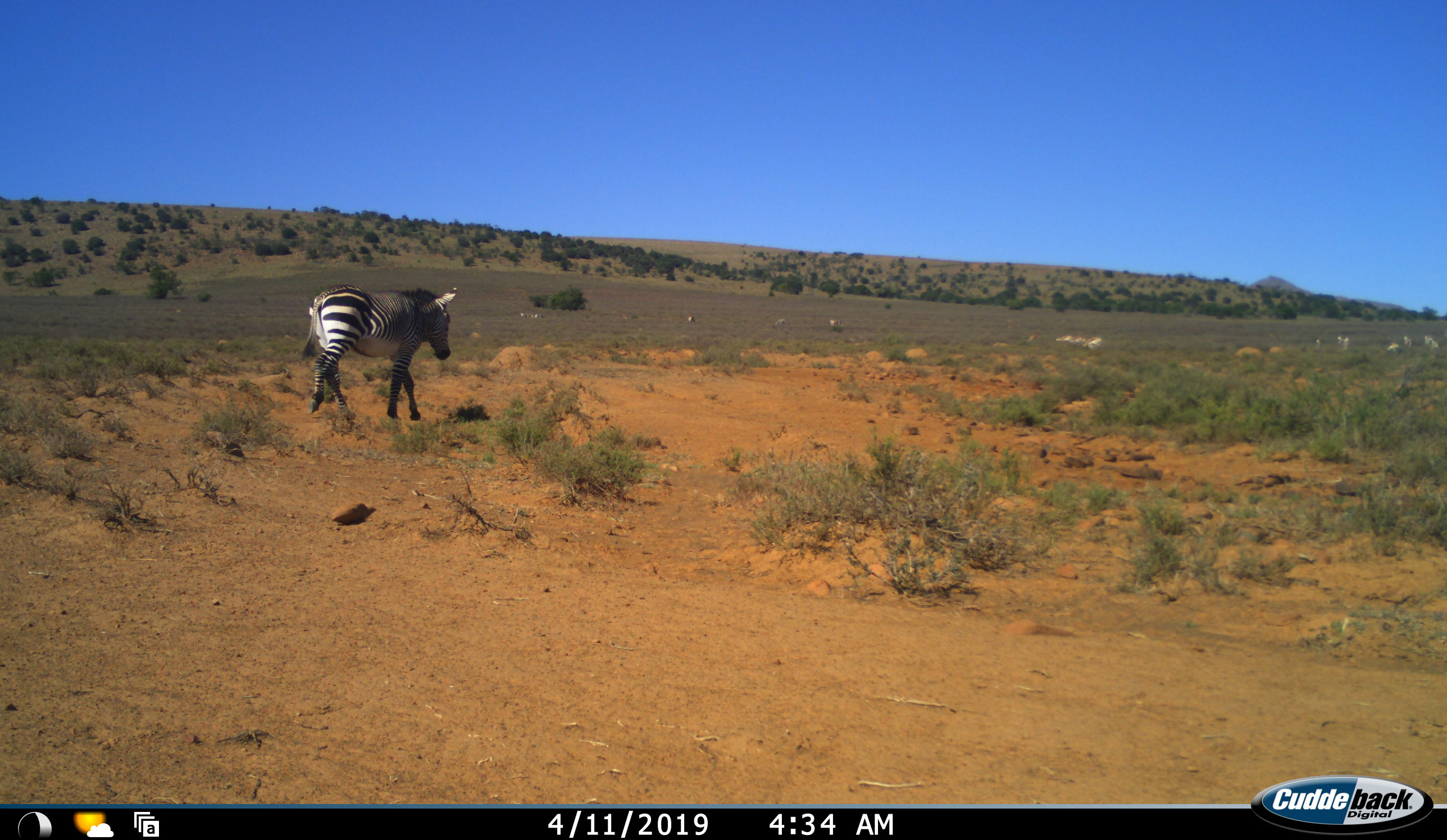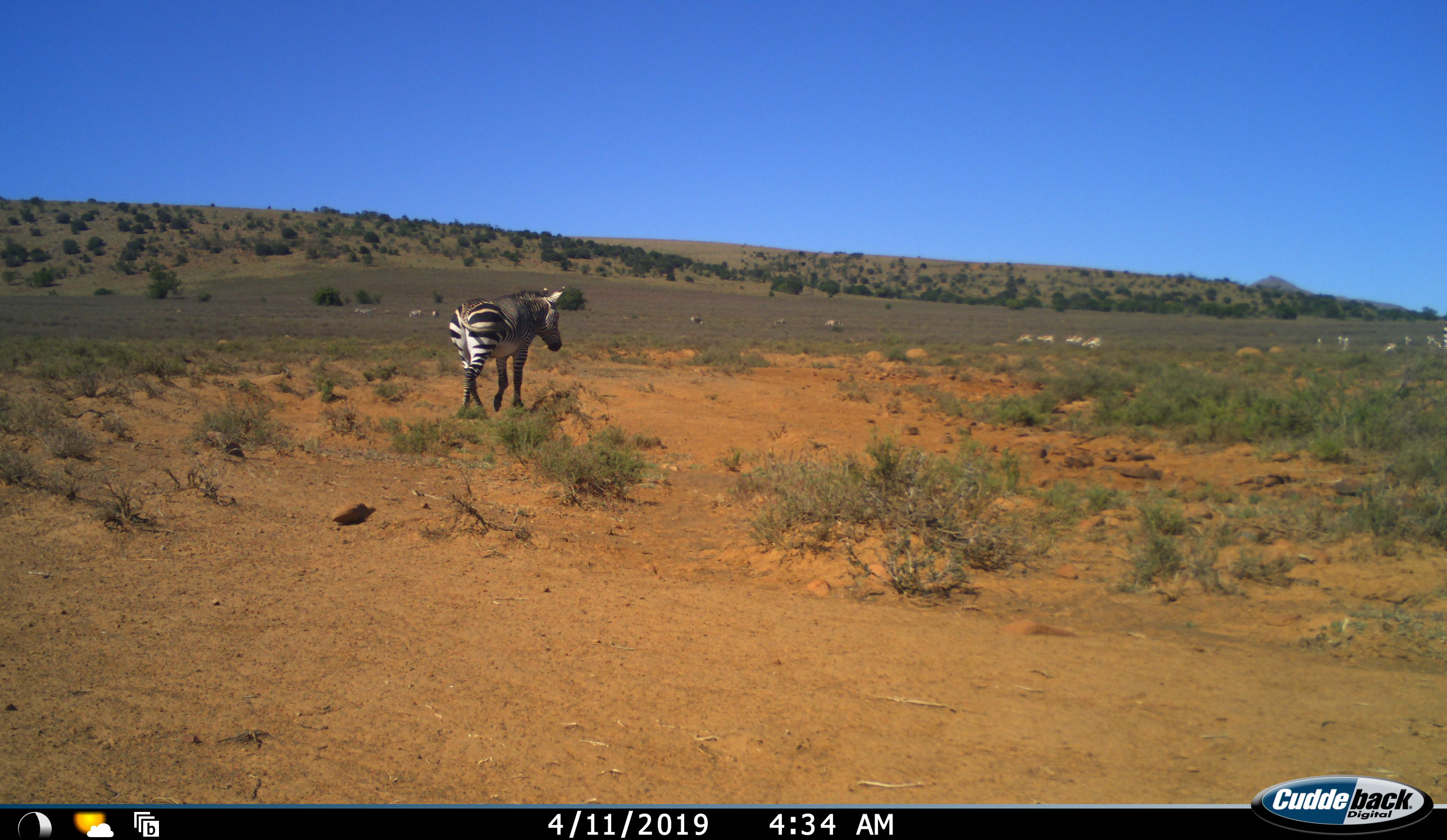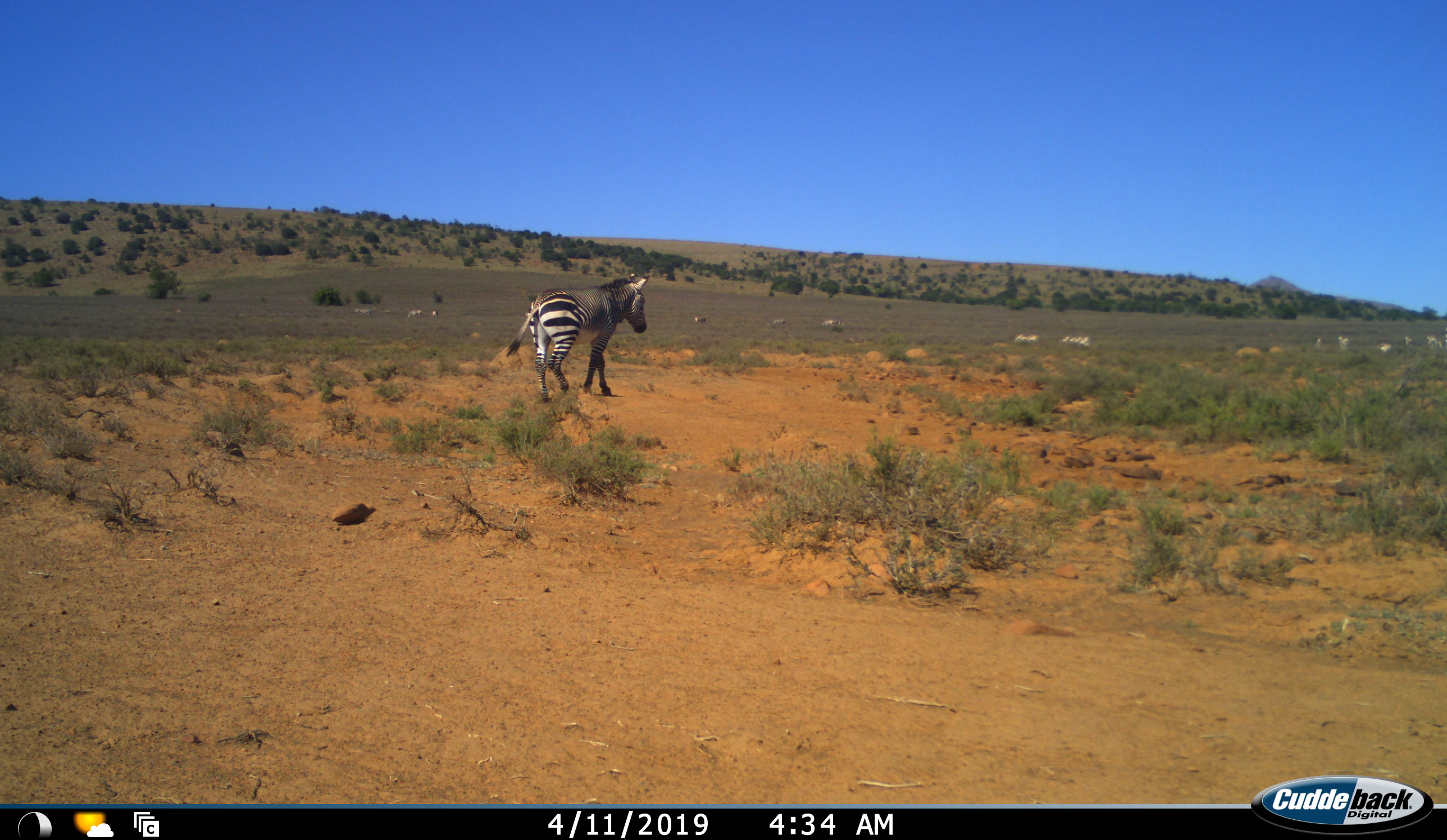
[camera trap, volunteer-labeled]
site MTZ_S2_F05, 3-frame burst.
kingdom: Animalia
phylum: Chordata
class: Mammalia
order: Perissodactyla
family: Equidae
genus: Equus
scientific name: Equus zebra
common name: mountain zebra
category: zebramountain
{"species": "zebramountain (mountain zebra) (Equus zebra)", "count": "11-50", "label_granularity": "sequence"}